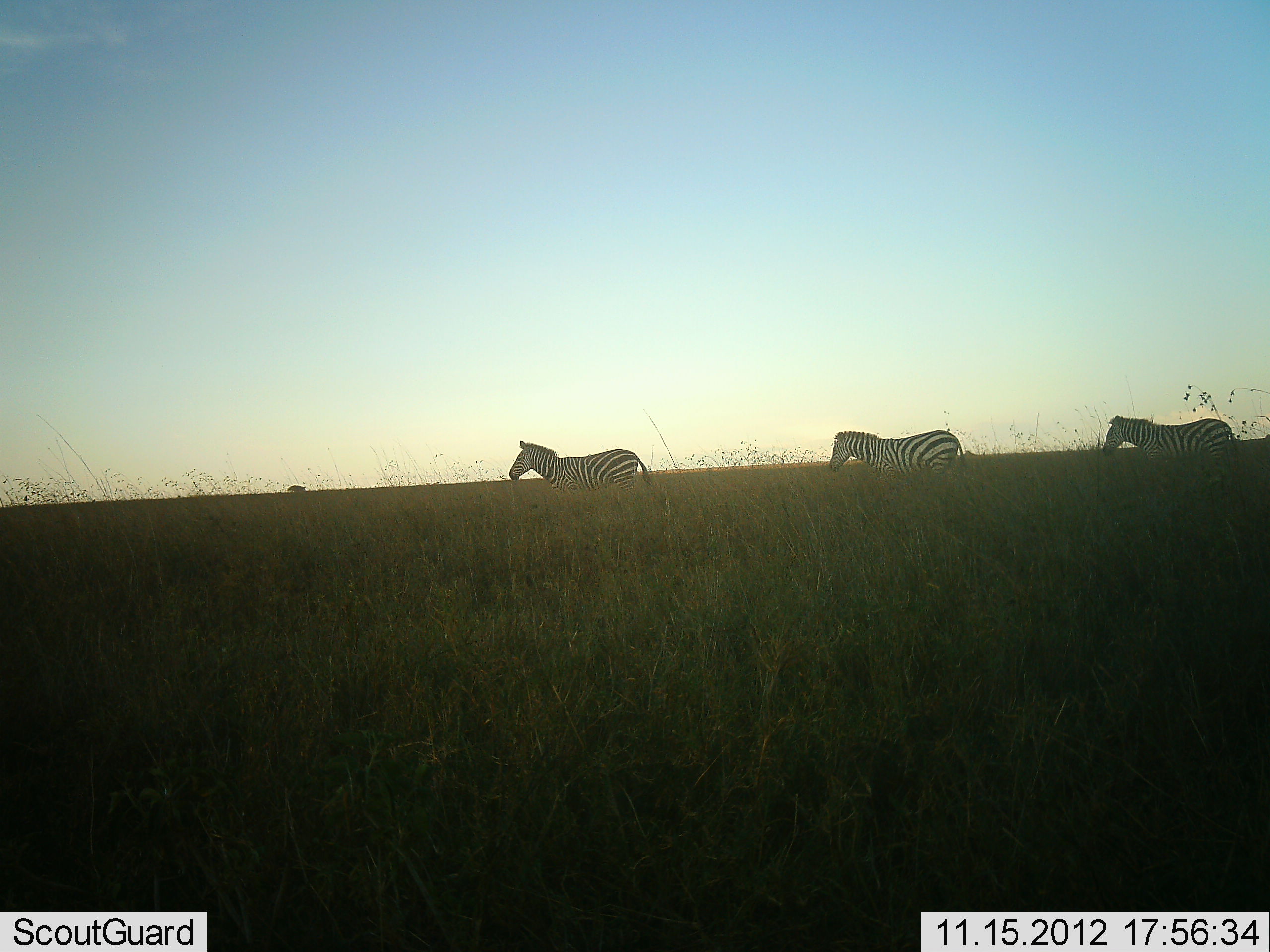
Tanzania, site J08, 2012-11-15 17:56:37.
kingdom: Animalia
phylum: Chordata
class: Mammalia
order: Perissodactyla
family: Equidae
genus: Equus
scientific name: Equus quagga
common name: plains zebra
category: zebra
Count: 3.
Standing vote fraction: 10%.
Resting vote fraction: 0%.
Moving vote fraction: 90%.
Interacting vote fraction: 0%.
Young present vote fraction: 0%.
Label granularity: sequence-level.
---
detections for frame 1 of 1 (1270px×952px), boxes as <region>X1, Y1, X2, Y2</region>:
animal: <region>1104, 415, 1243, 490</region>; <region>508, 440, 656, 500</region>; <region>829, 428, 970, 490</region>